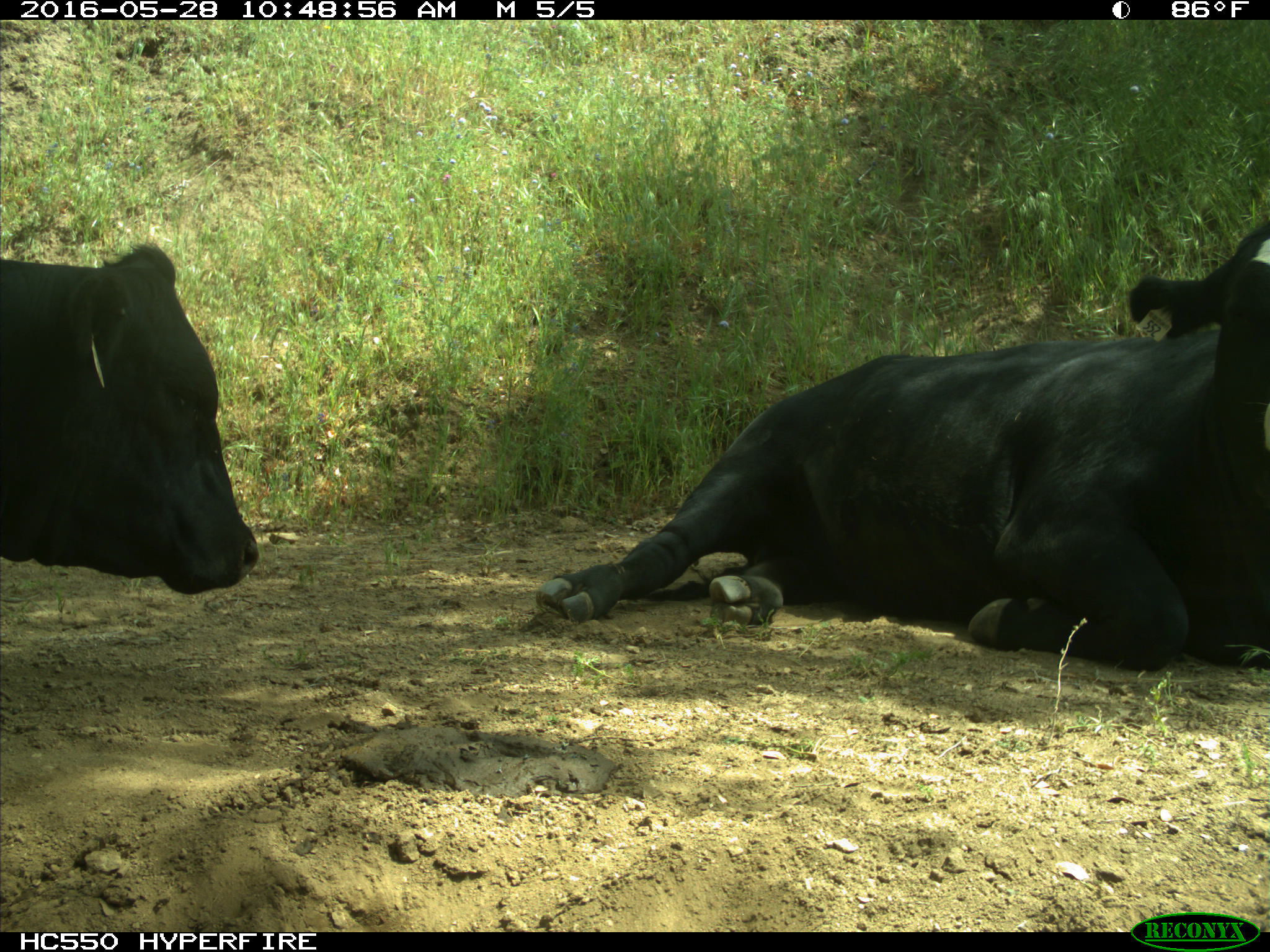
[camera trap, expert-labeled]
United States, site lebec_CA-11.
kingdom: Animalia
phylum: Chordata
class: Mammalia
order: Artiodactyla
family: Bovidae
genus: Bos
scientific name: Bos taurus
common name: domestic cow